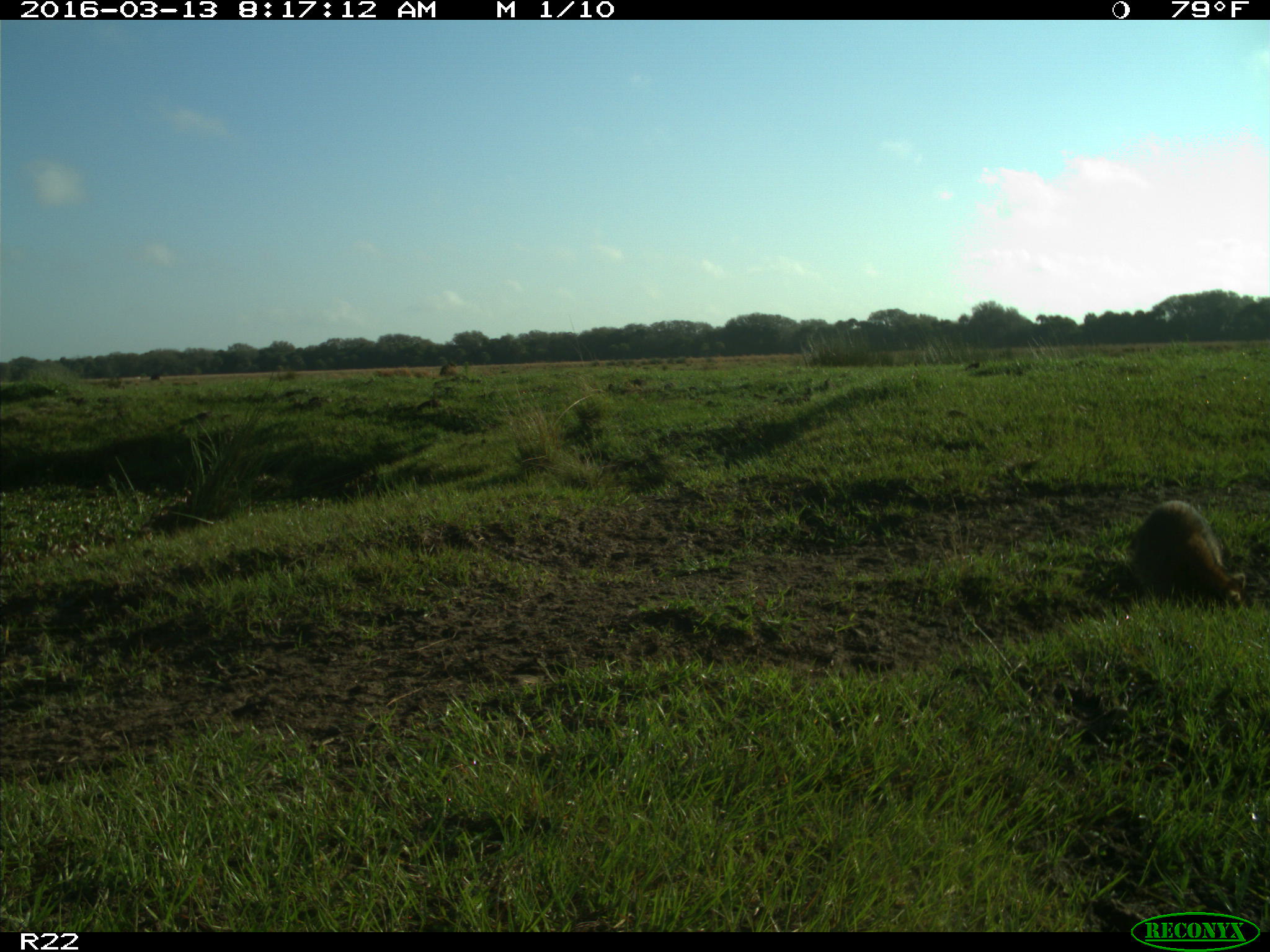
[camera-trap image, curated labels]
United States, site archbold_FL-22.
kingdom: Animalia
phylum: Chordata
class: Mammalia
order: Carnivora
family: Procyonidae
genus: Procyon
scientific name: Procyon lotor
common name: common raccoon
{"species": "Procyon lotor (common raccoon)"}